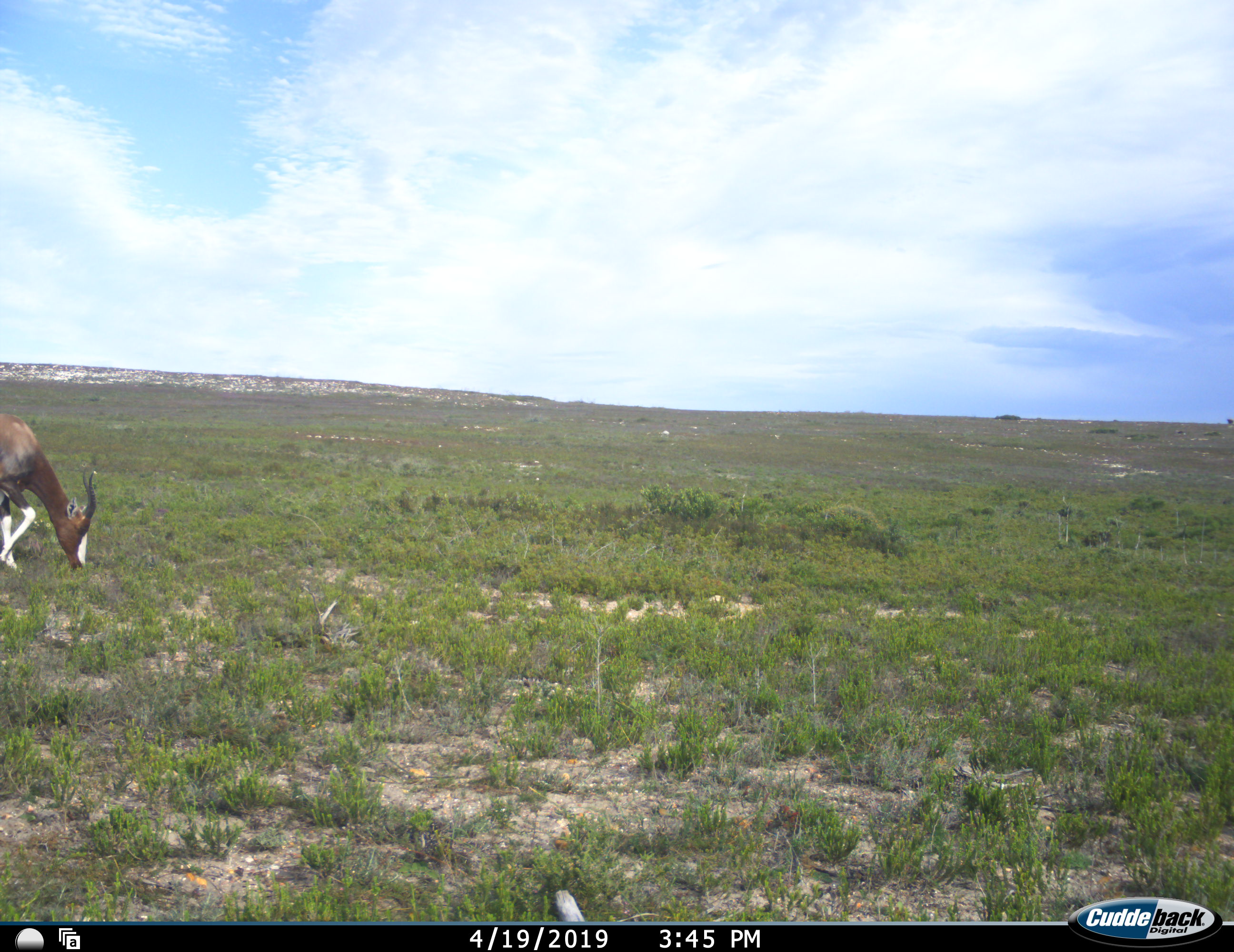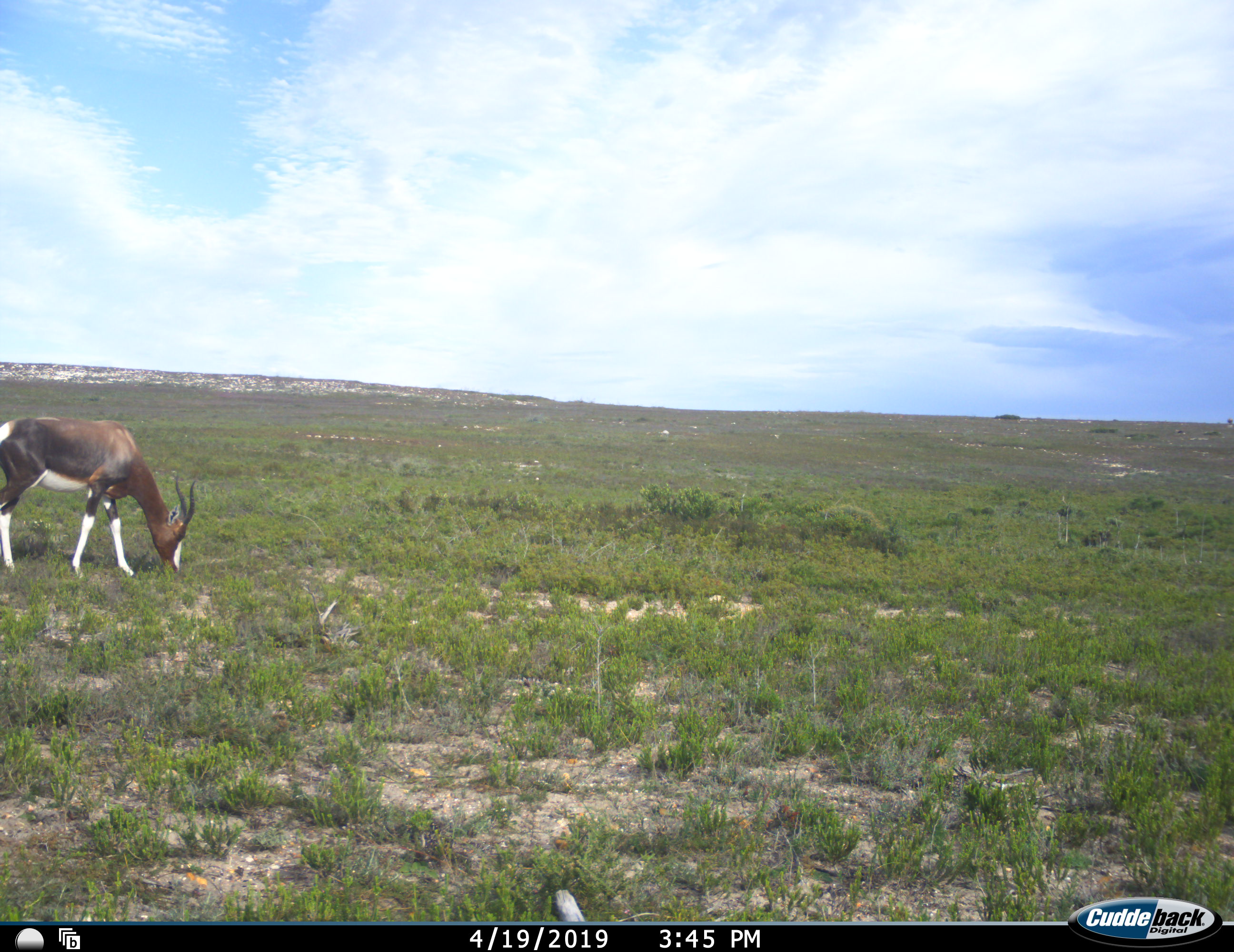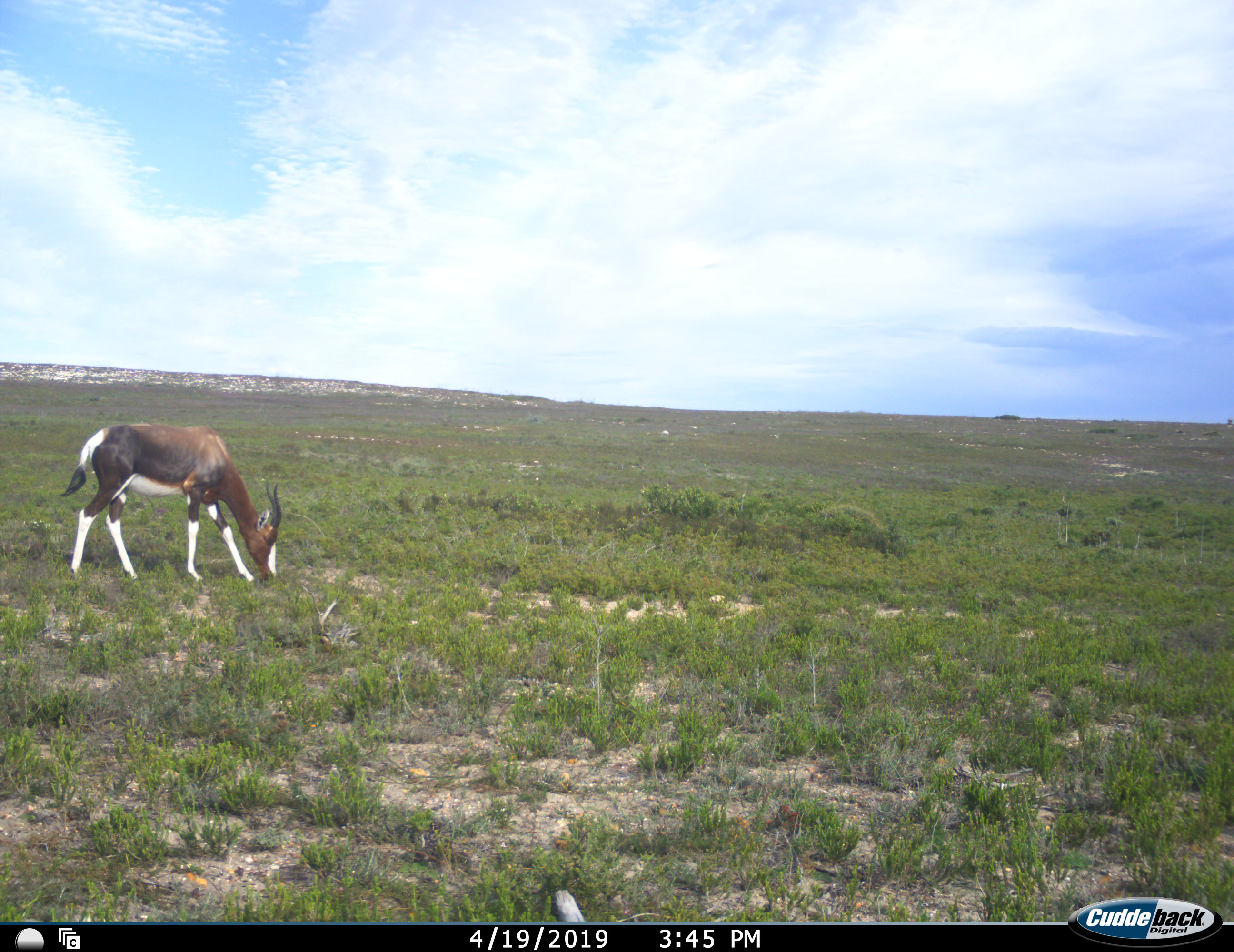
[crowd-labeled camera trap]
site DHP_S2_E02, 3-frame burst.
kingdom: Animalia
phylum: Chordata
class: Mammalia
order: Artiodactyla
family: Bovidae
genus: Damaliscus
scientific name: Damaliscus pygargus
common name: bontebok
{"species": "bontebok (Damaliscus pygargus)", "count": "1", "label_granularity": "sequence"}